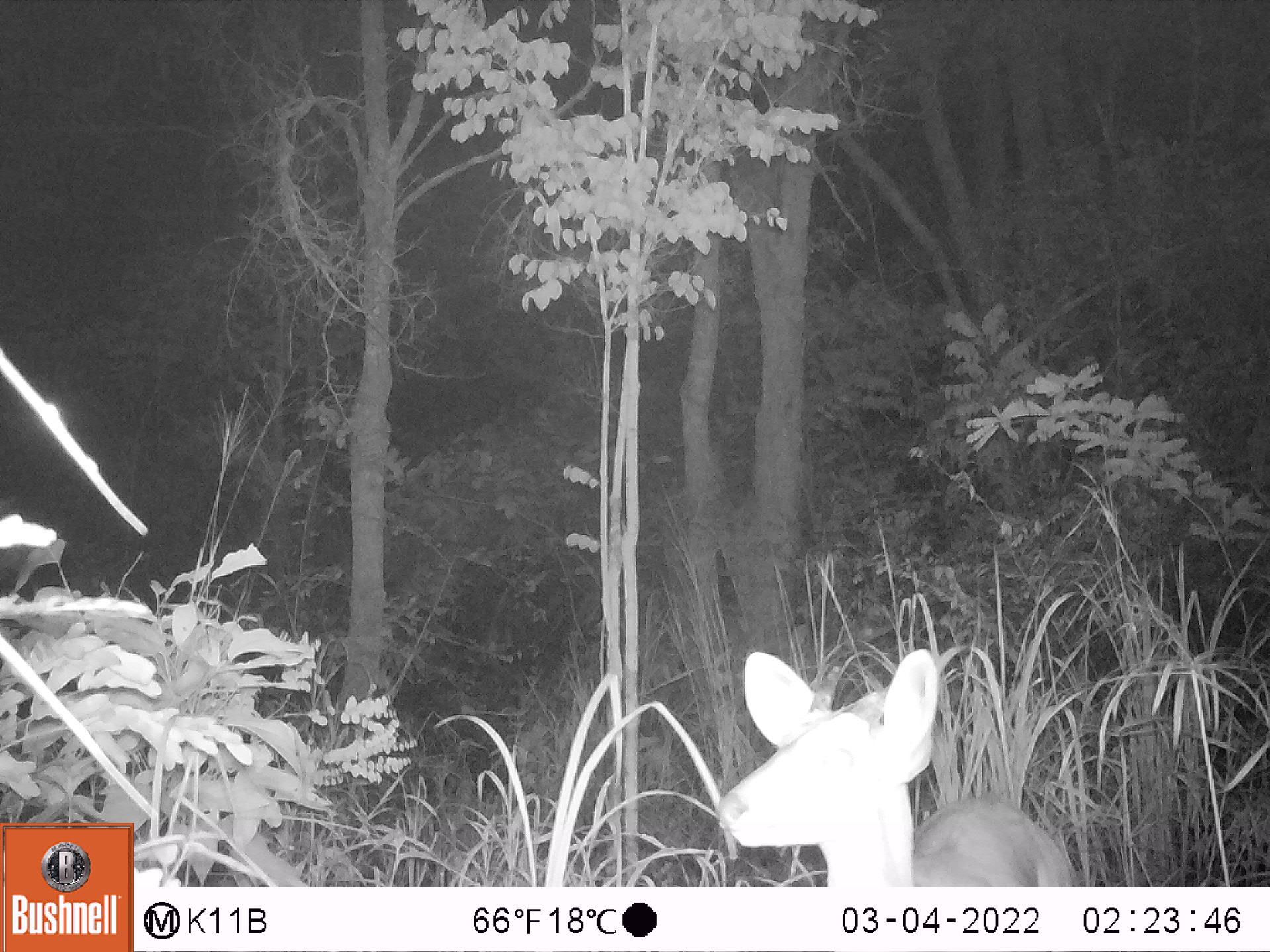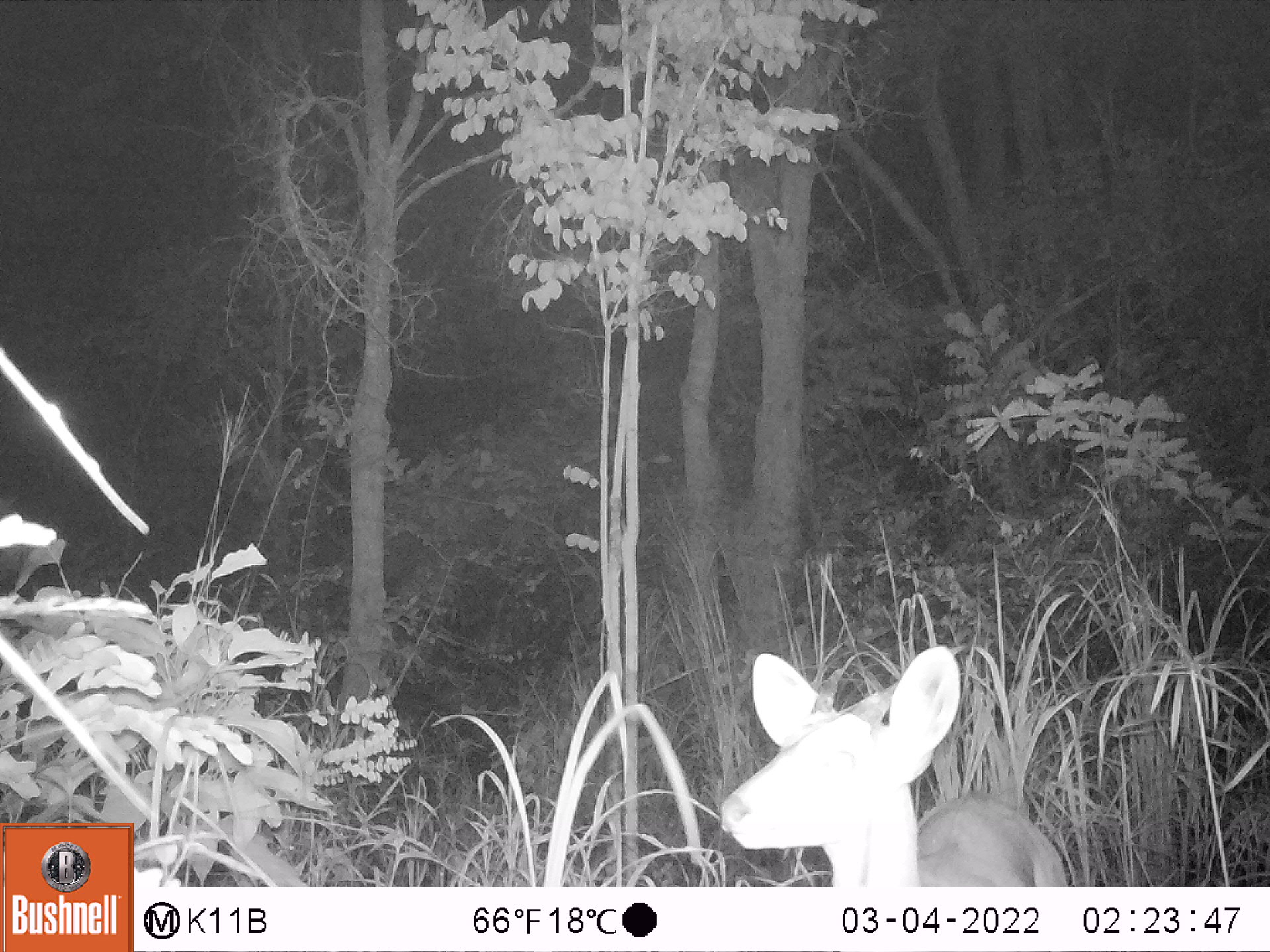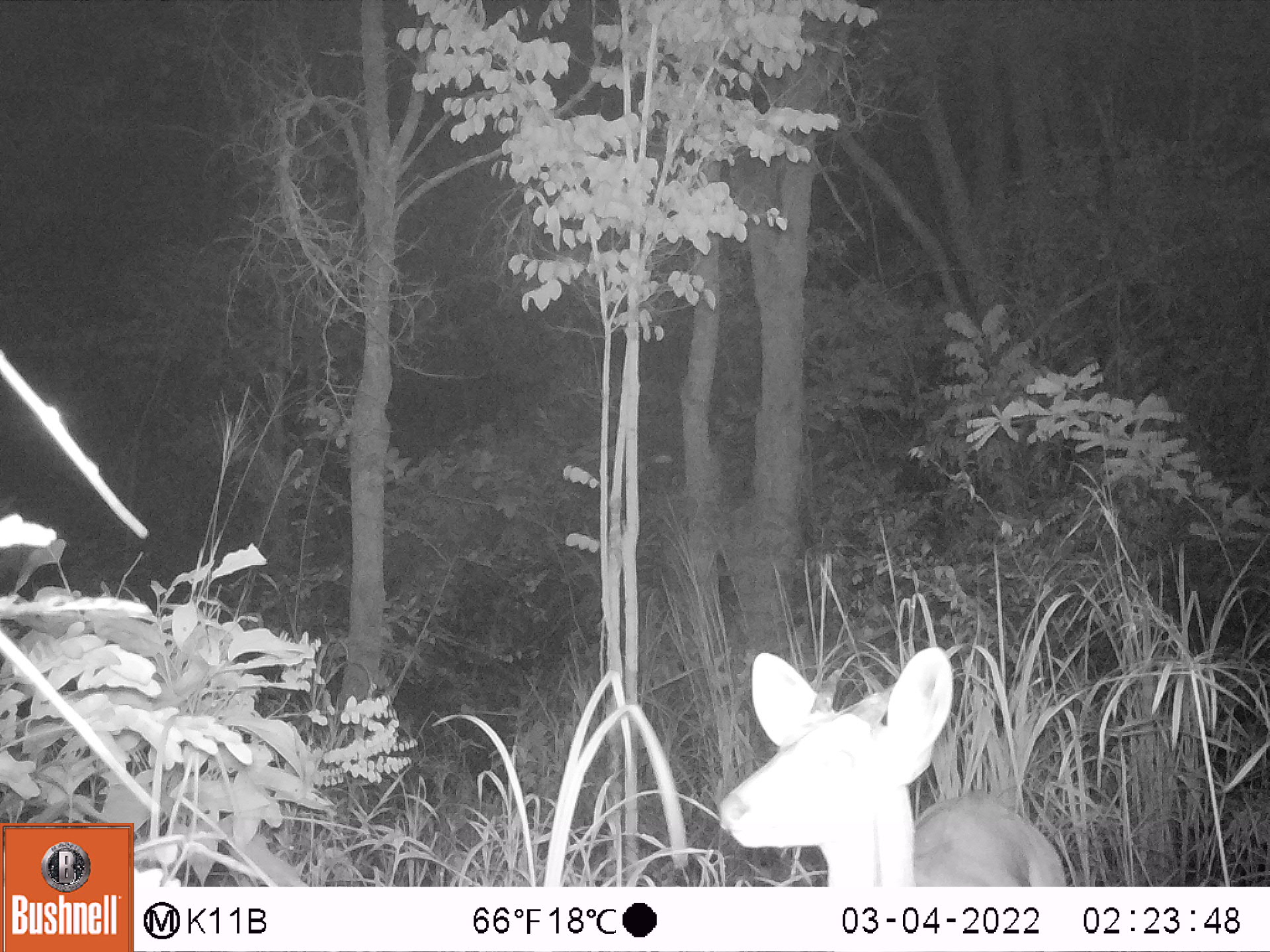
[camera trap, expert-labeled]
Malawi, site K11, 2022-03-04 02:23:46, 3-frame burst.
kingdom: Animalia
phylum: Chordata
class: Mammalia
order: Artiodactyla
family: Bovidae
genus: Tragelaphus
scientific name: Tragelaphus sylvaticus sylvaticus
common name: cape bushbuck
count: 1